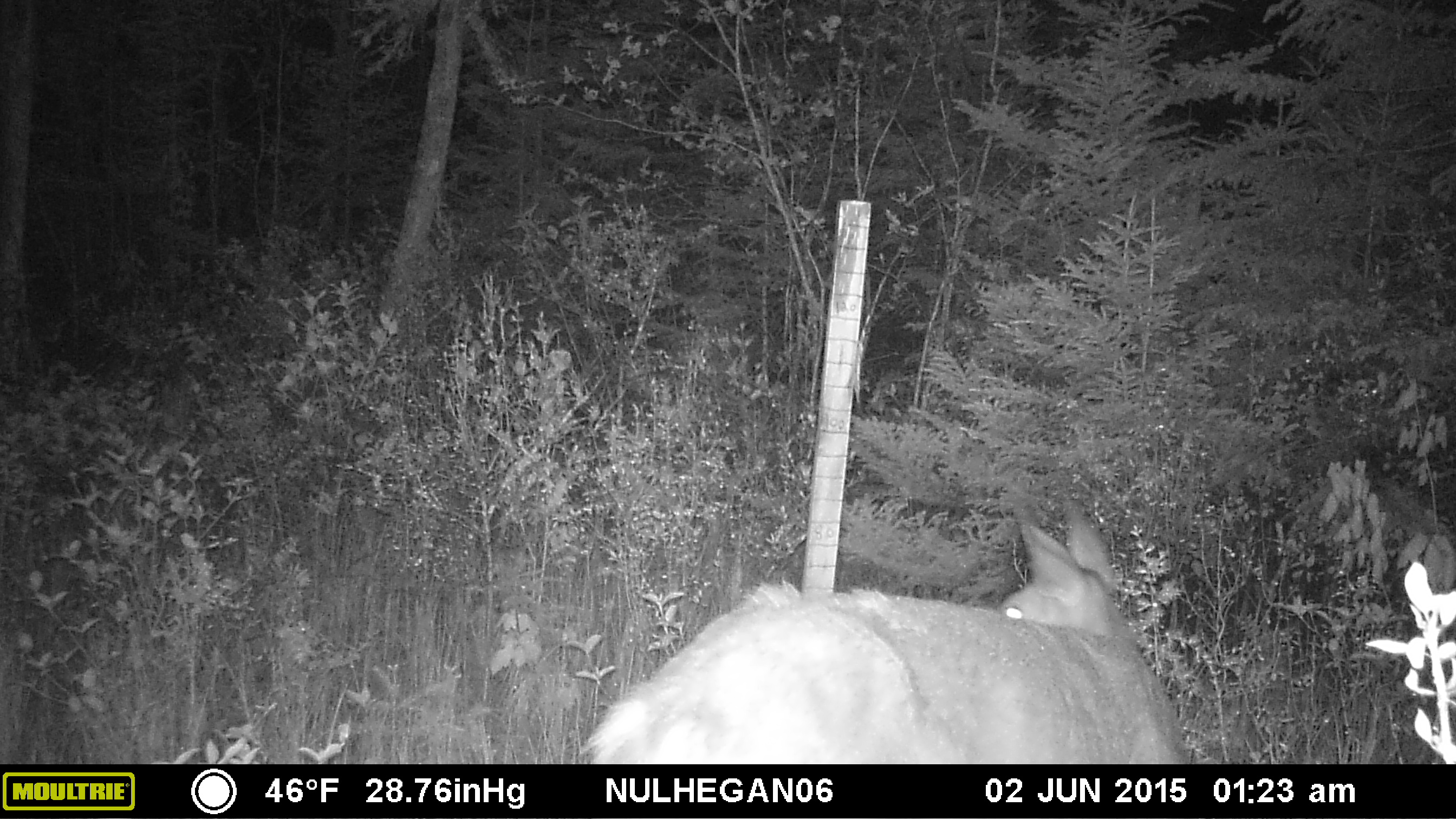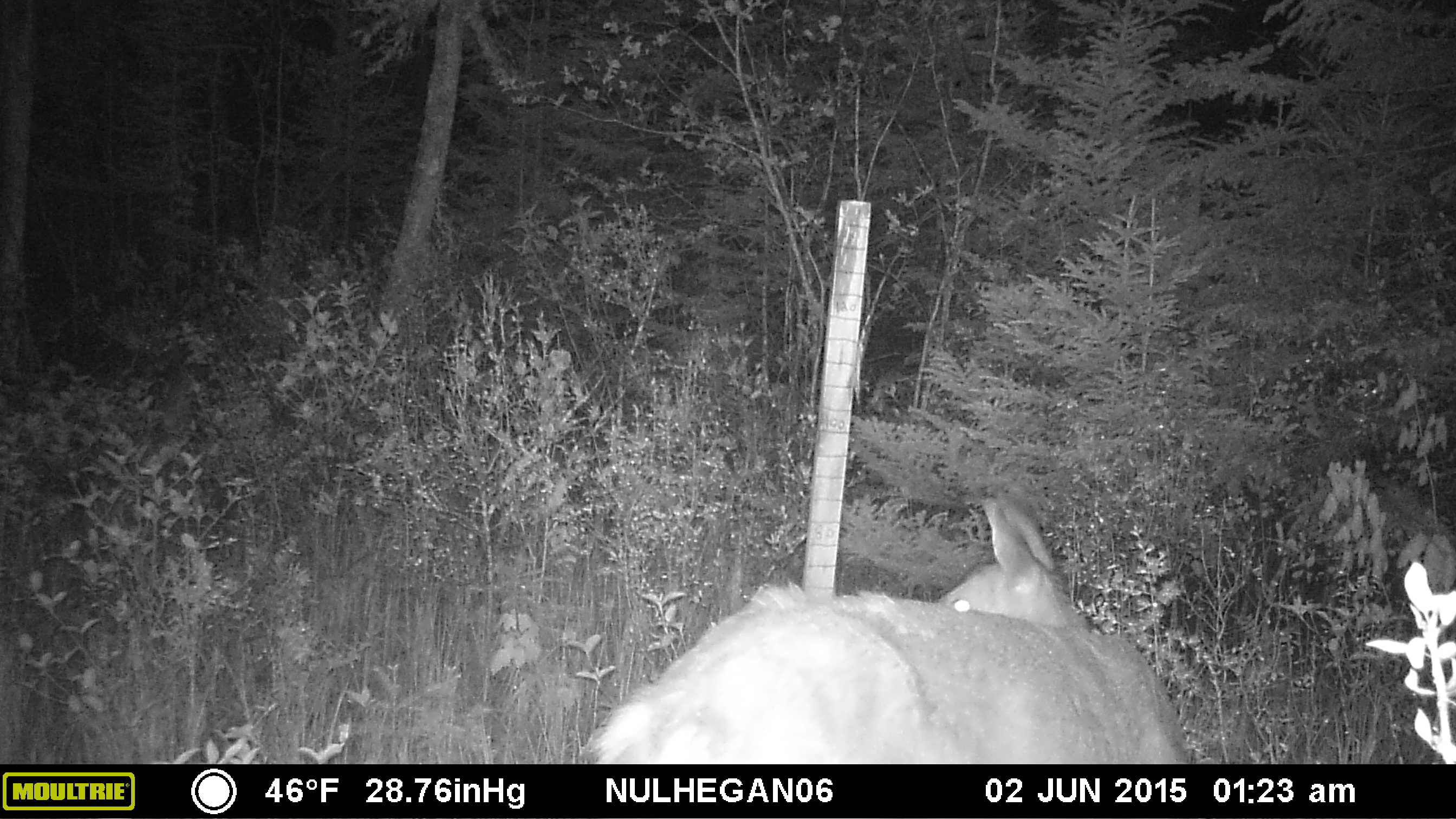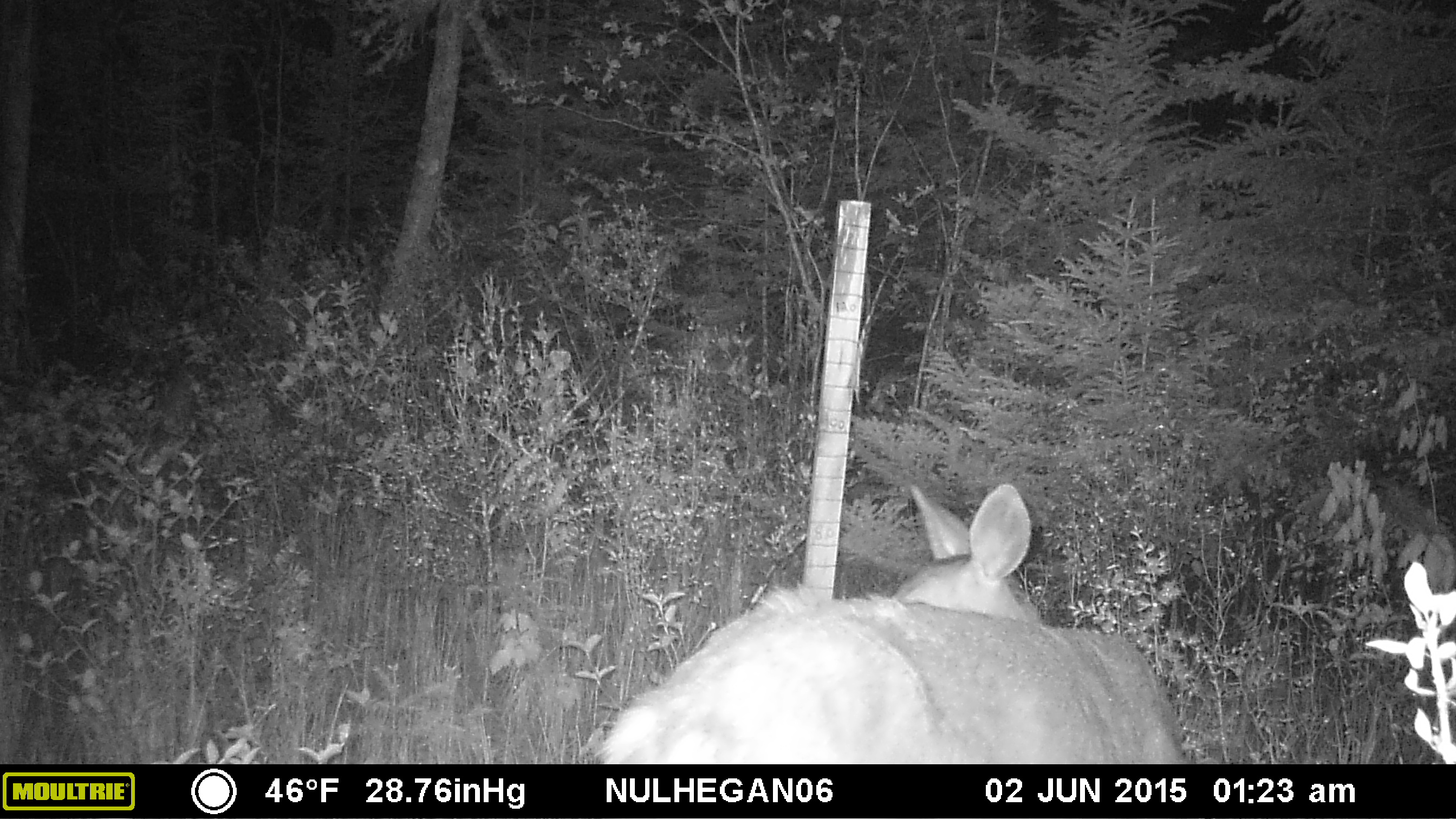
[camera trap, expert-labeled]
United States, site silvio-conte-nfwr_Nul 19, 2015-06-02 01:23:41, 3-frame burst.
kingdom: Animalia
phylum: Chordata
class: Mammalia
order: Artiodactyla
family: Cervidae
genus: Odocoileus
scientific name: Odocoileus virginianus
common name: white-tailed deer